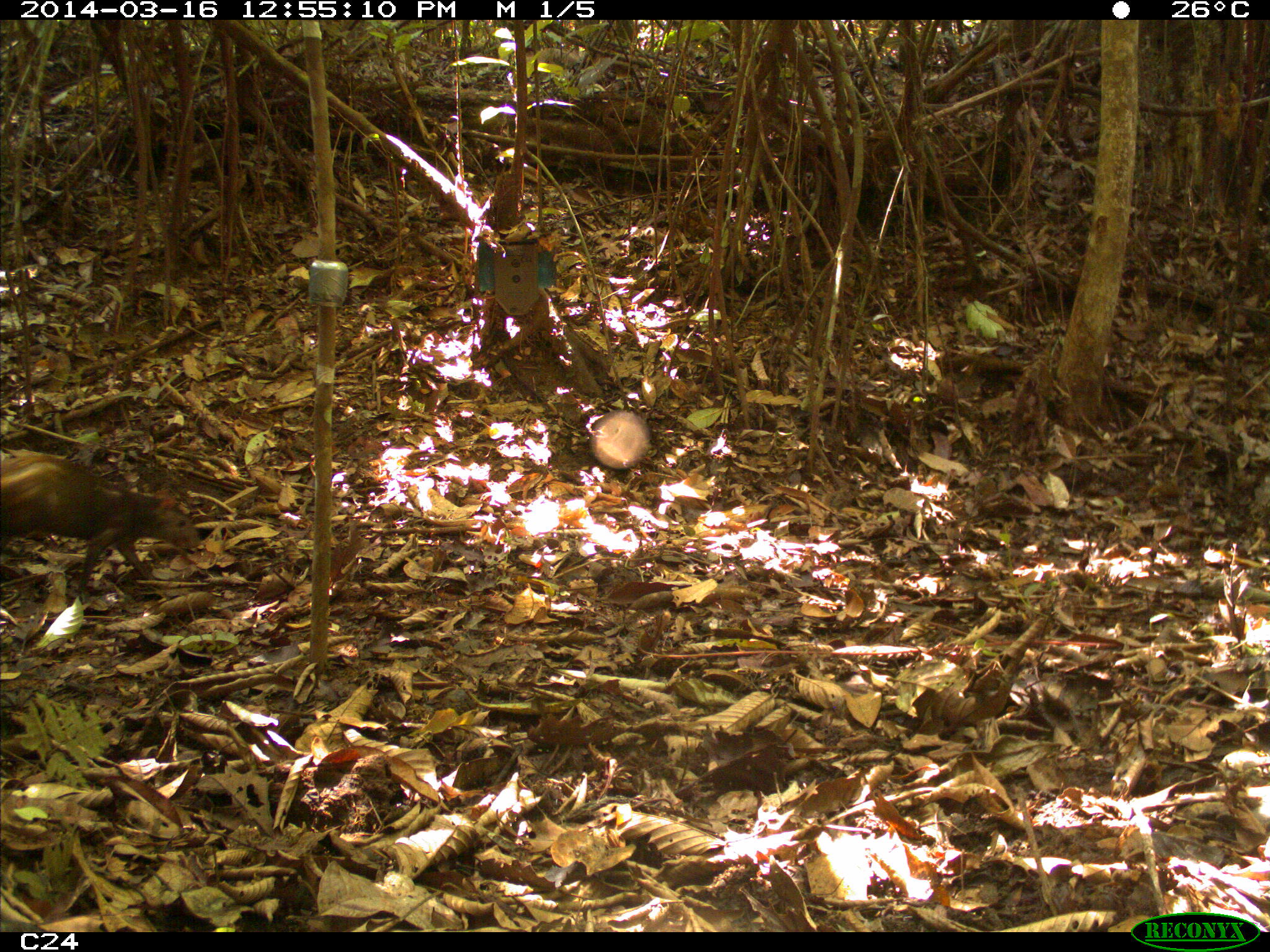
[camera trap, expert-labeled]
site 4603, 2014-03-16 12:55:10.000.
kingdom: Animalia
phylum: Chordata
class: Mammalia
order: Rodentia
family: Dasyproctidae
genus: Dasyprocta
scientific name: Dasyprocta leporina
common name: red-rumped agouti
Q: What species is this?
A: Dasyprocta leporina (red-rumped agouti).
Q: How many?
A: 1.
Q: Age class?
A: Adult.